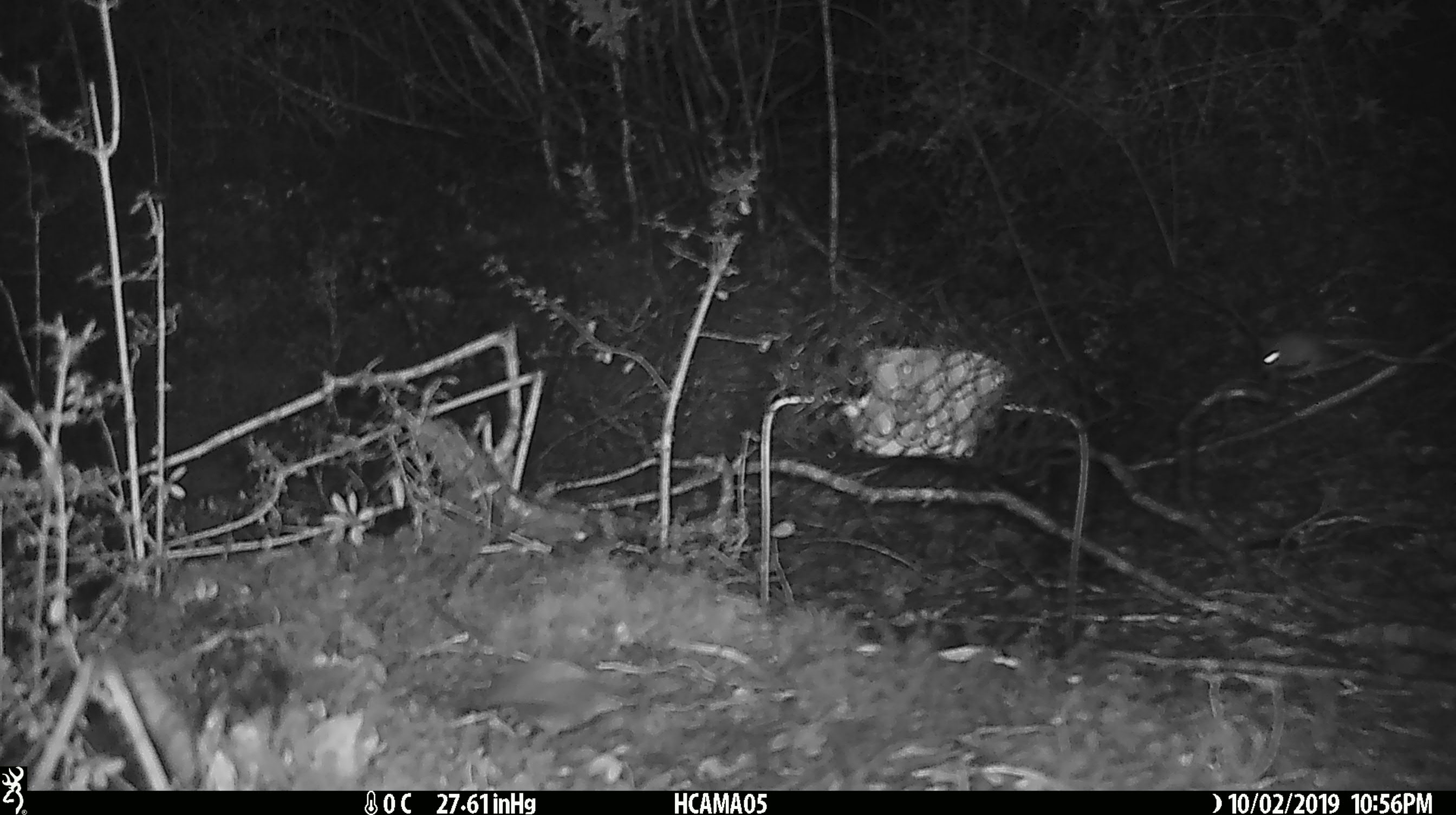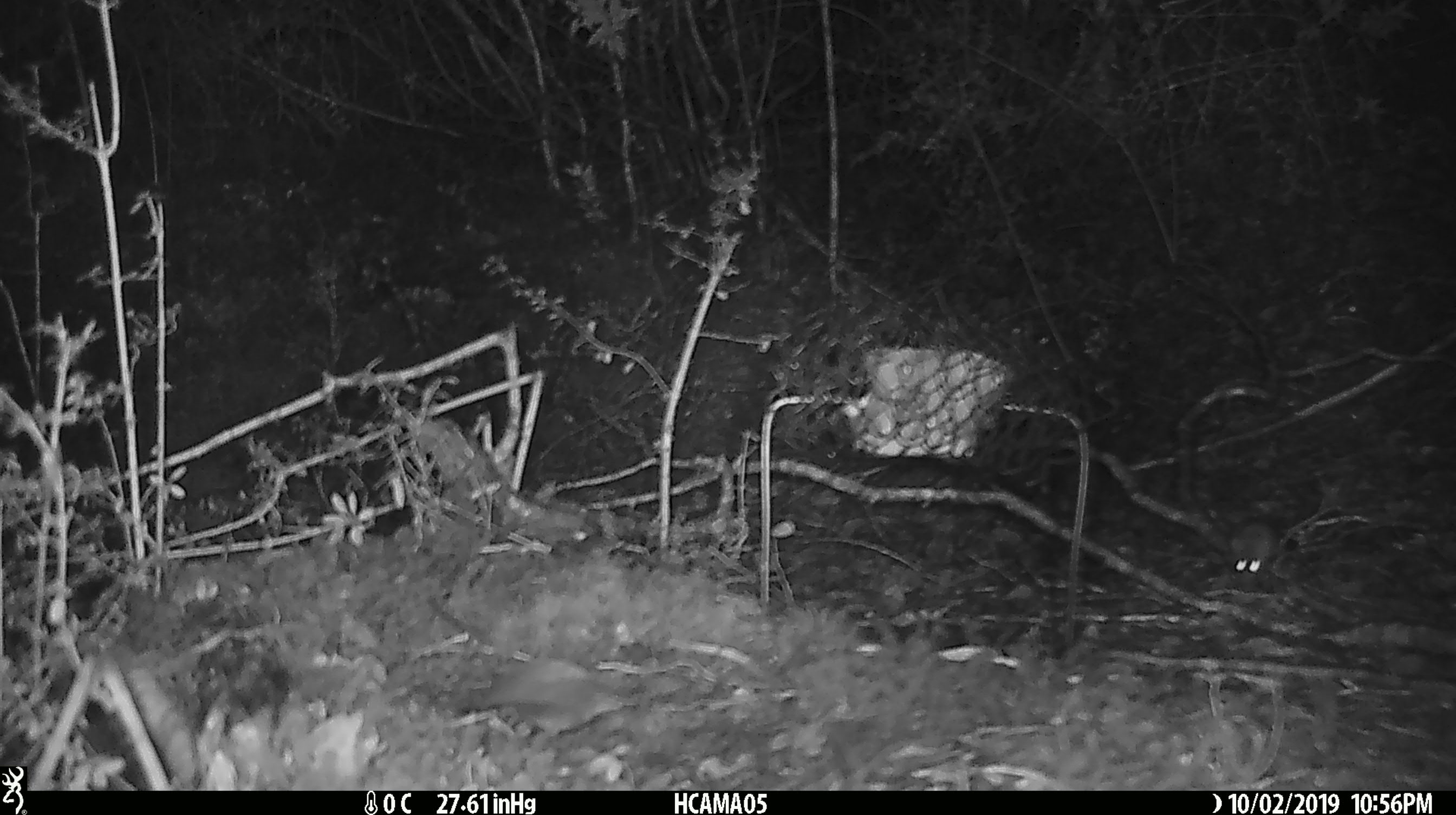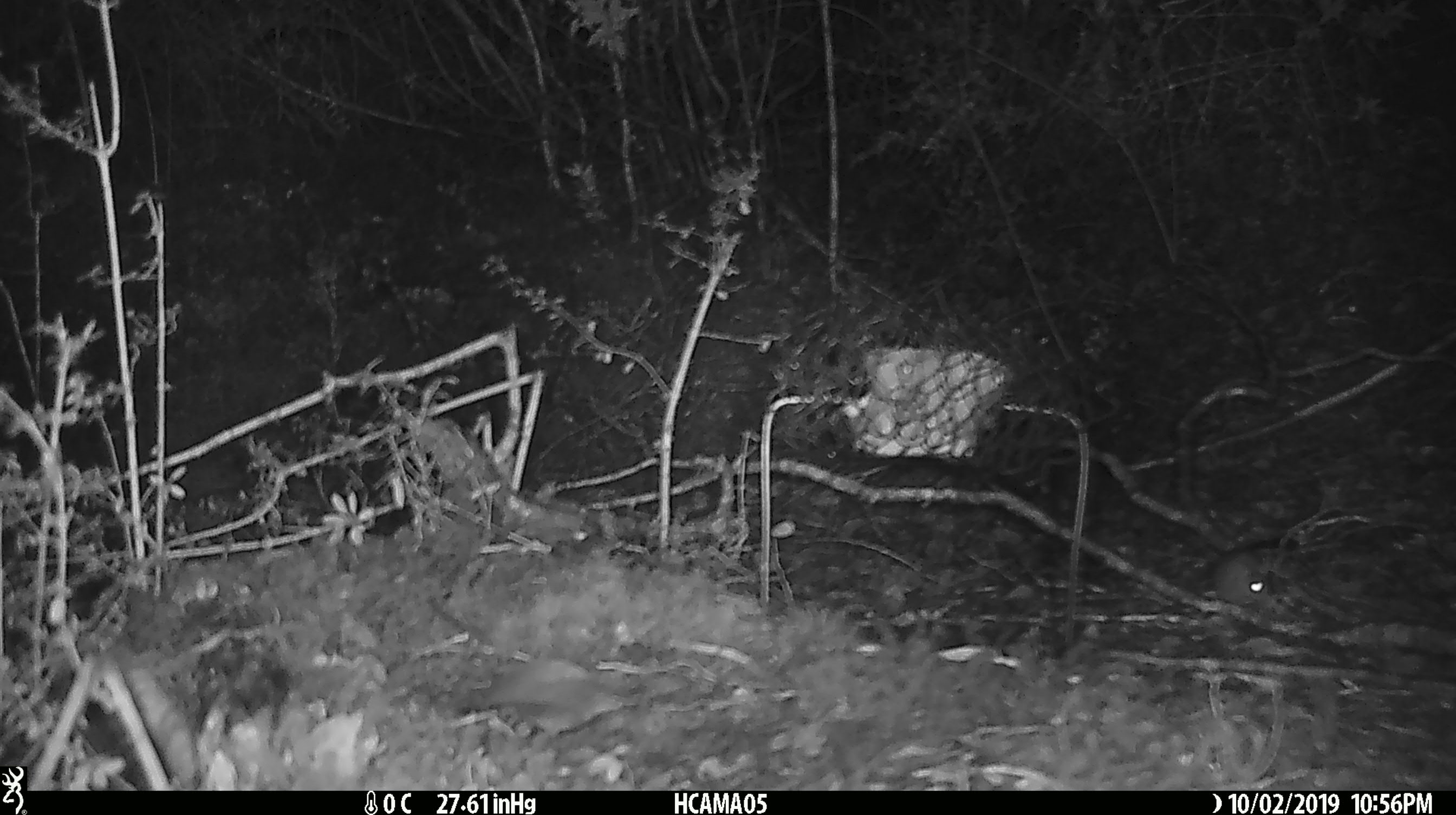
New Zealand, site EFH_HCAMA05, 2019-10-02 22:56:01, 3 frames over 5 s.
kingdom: Animalia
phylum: Chordata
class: Mammalia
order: Rodentia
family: Muridae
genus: Mus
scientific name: Mus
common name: mouse